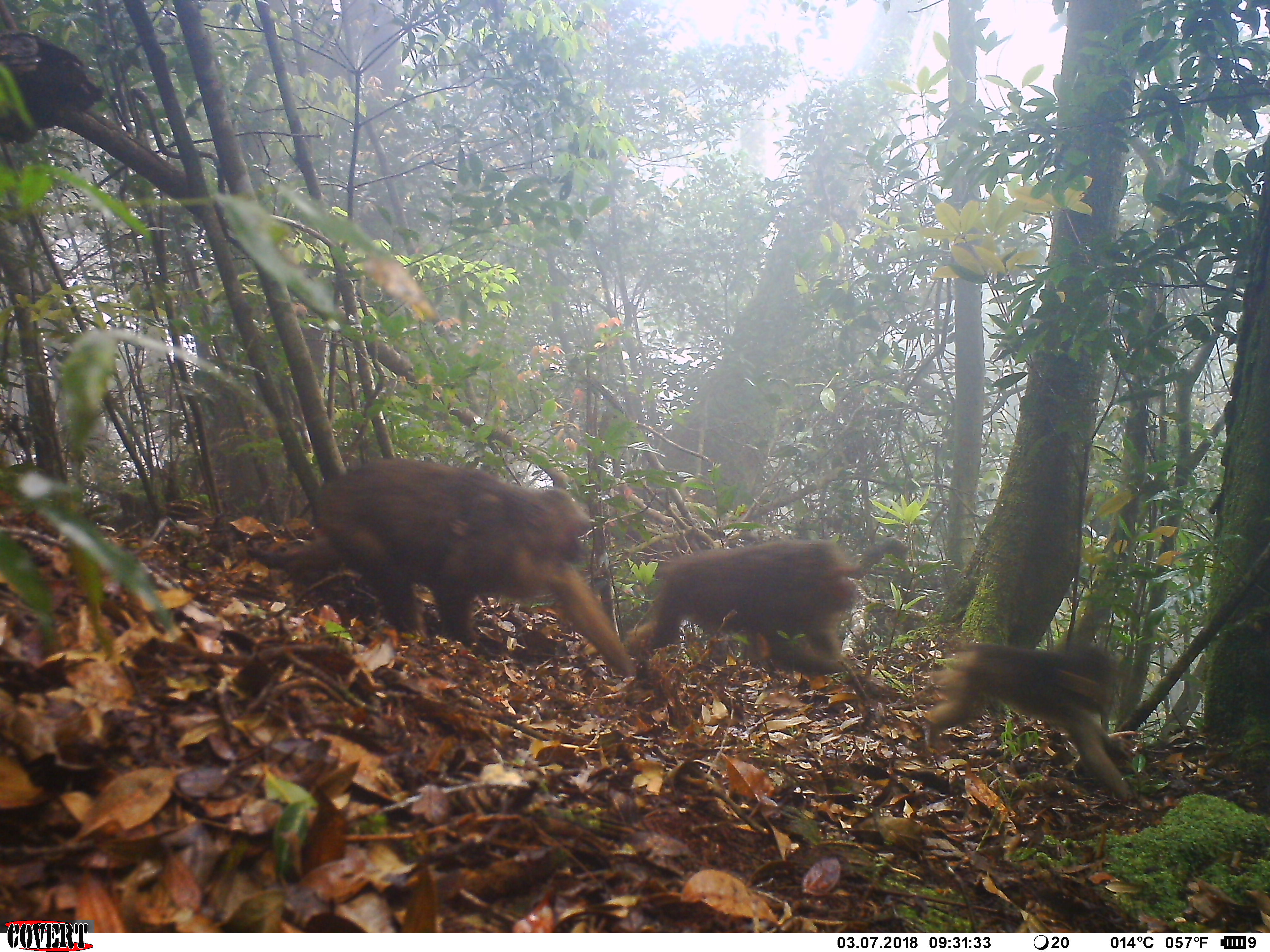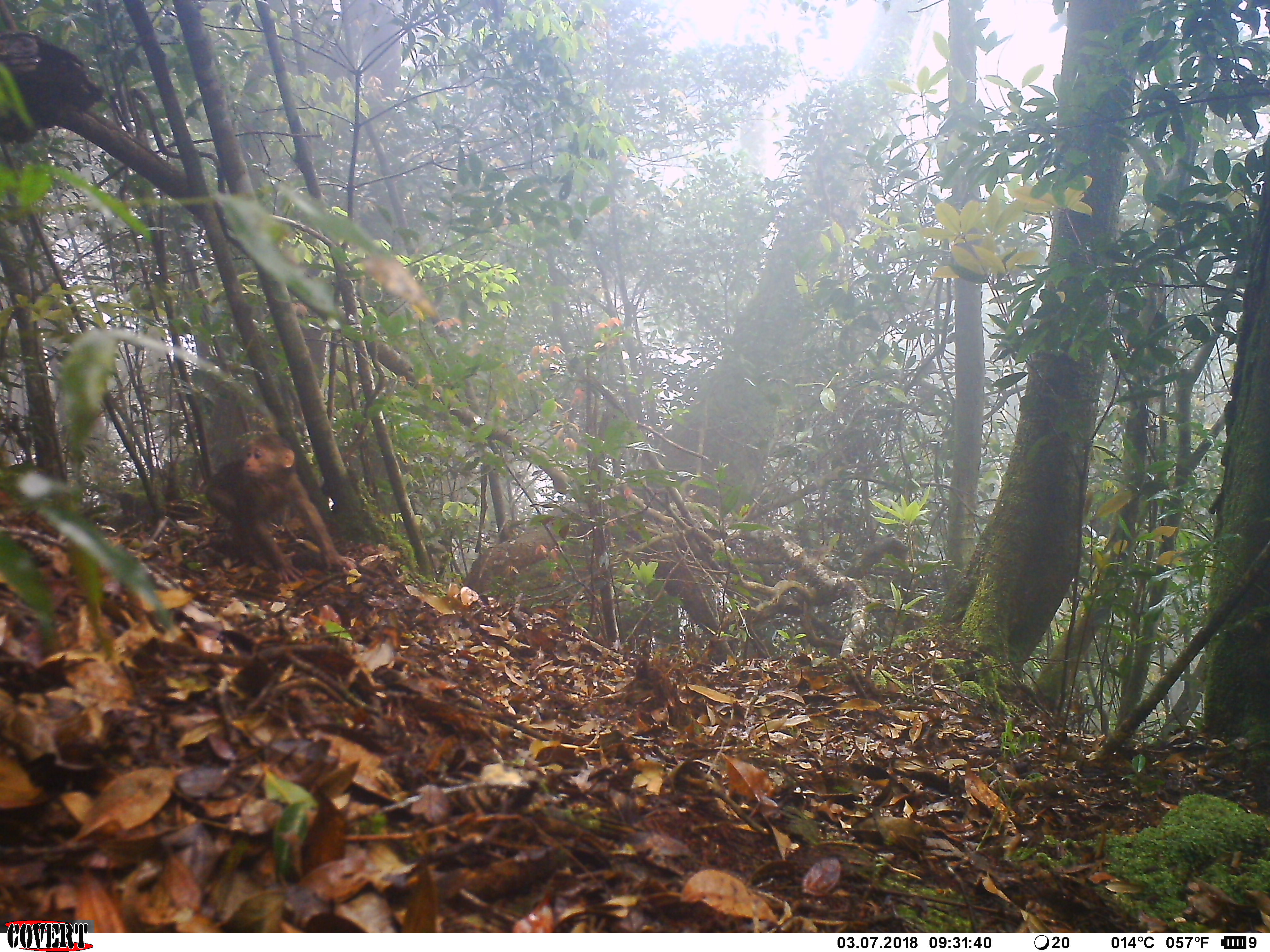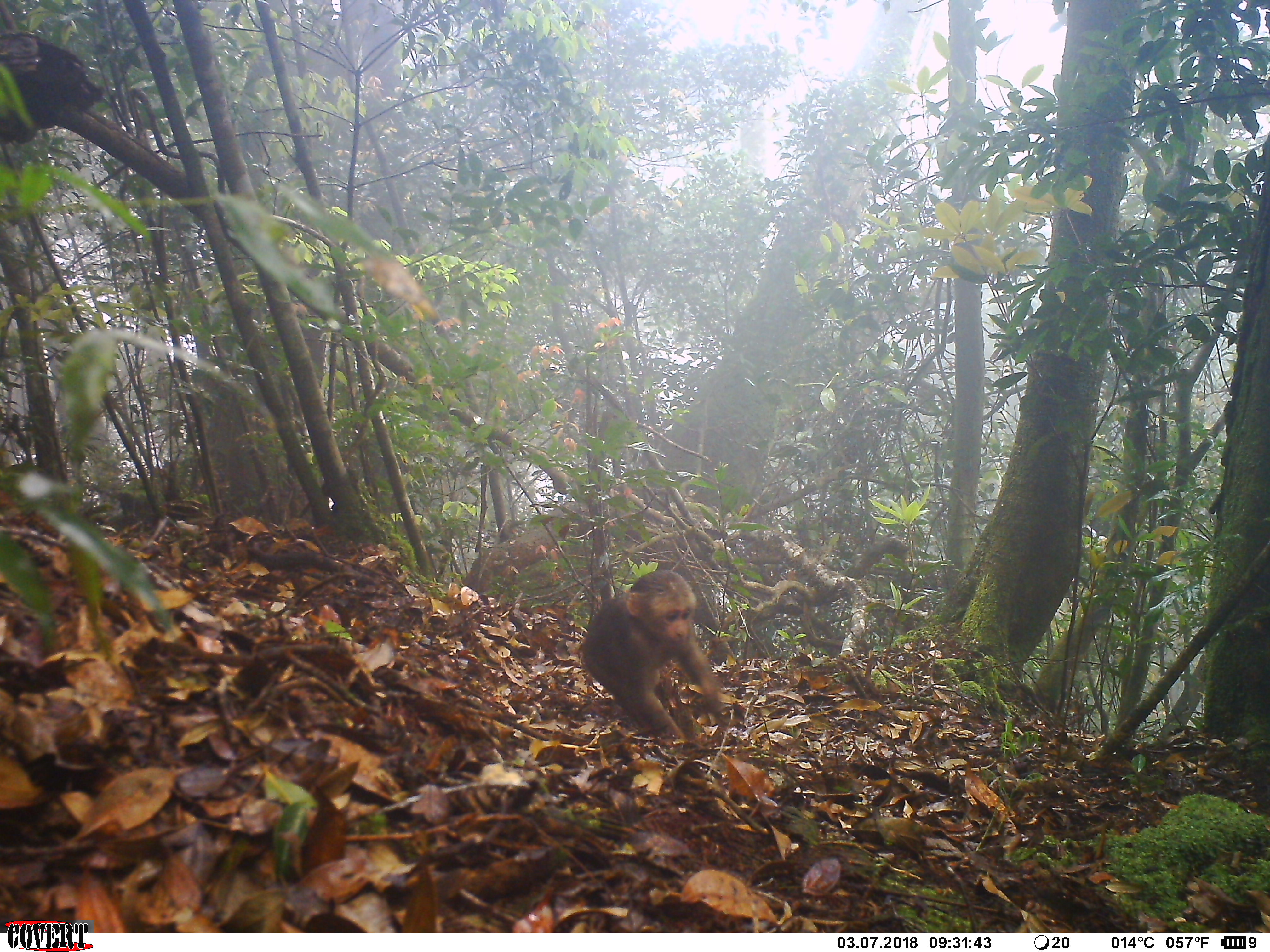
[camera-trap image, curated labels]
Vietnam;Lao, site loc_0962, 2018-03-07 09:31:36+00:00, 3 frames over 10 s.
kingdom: Animalia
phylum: Chordata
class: Mammalia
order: Primates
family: Cercopithecidae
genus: Macaca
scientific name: Macaca arctoides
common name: stump-tailed macaque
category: stump tailed macaque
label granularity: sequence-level